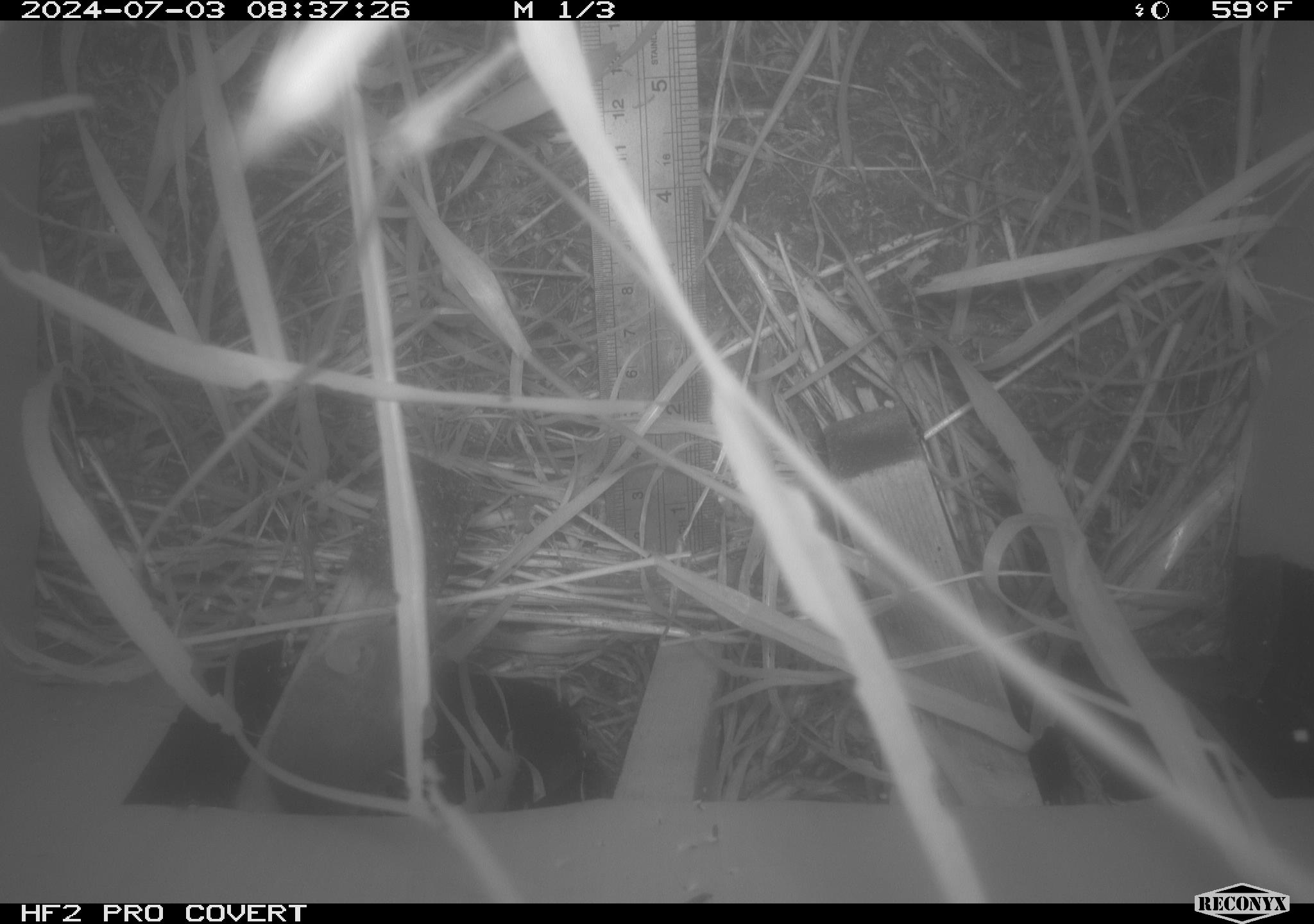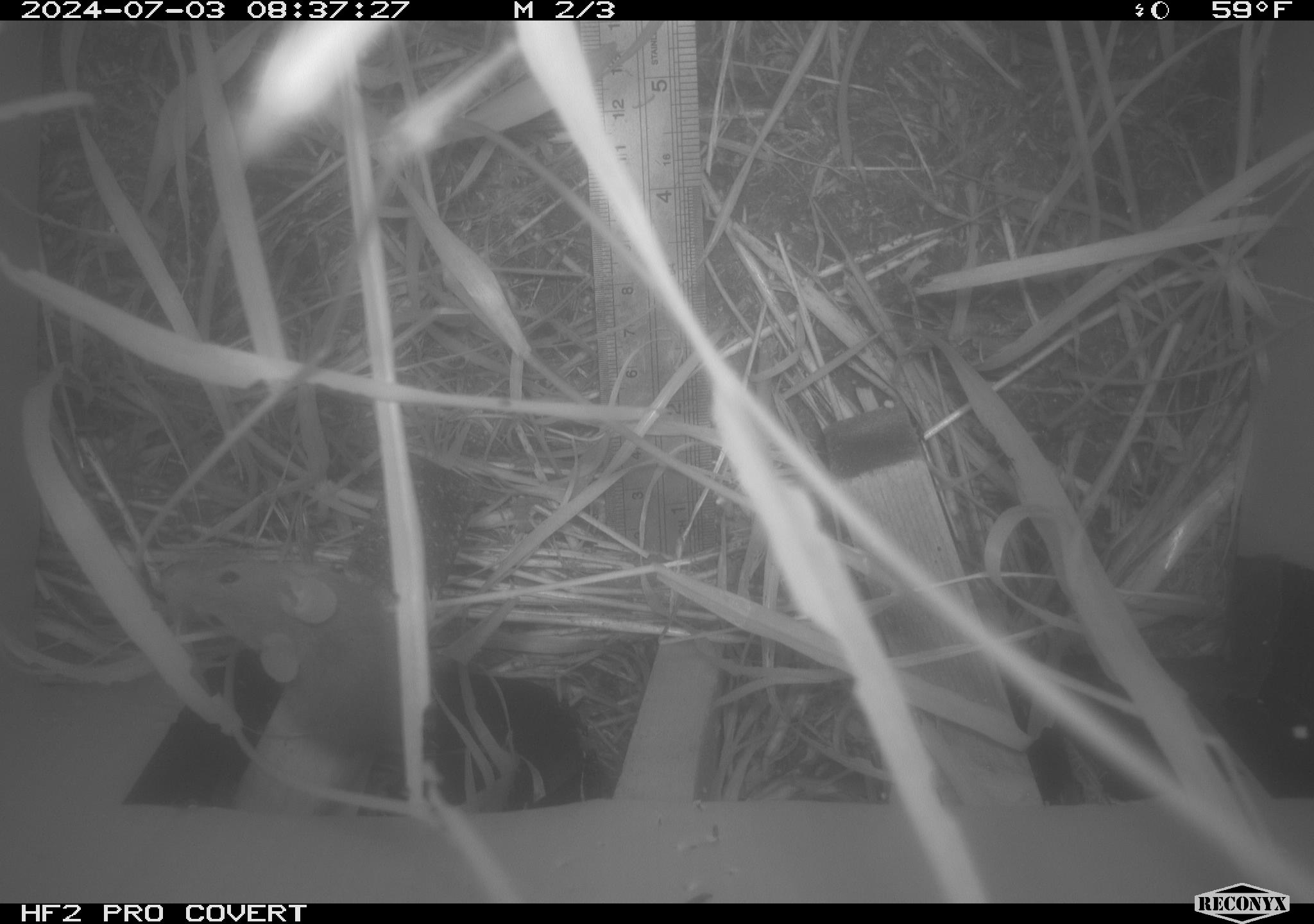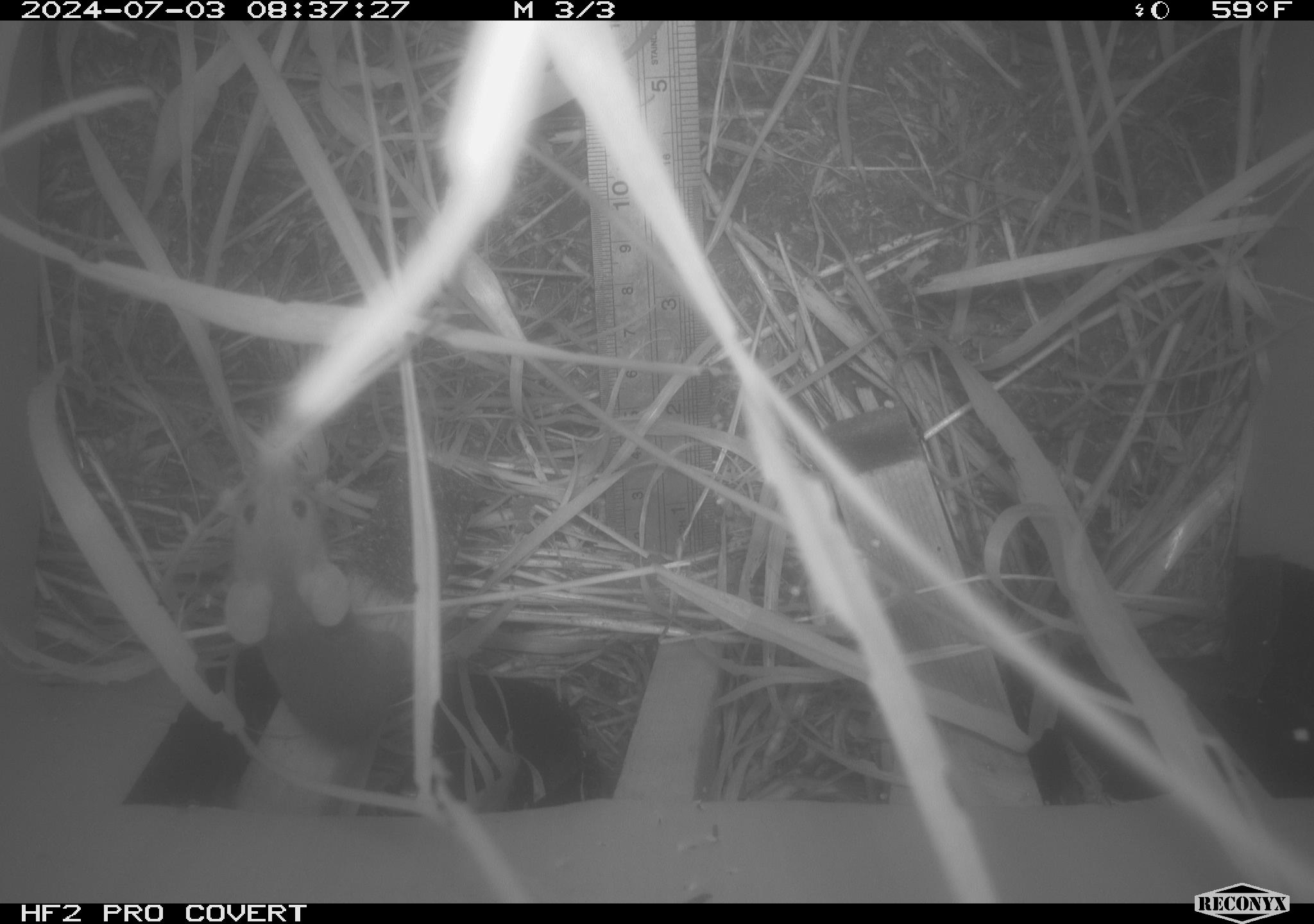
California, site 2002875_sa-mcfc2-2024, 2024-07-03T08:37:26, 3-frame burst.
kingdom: Animalia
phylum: Chordata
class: Mammalia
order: Rodentia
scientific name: Rodentia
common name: rodent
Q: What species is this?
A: Rodent (Rodentia).